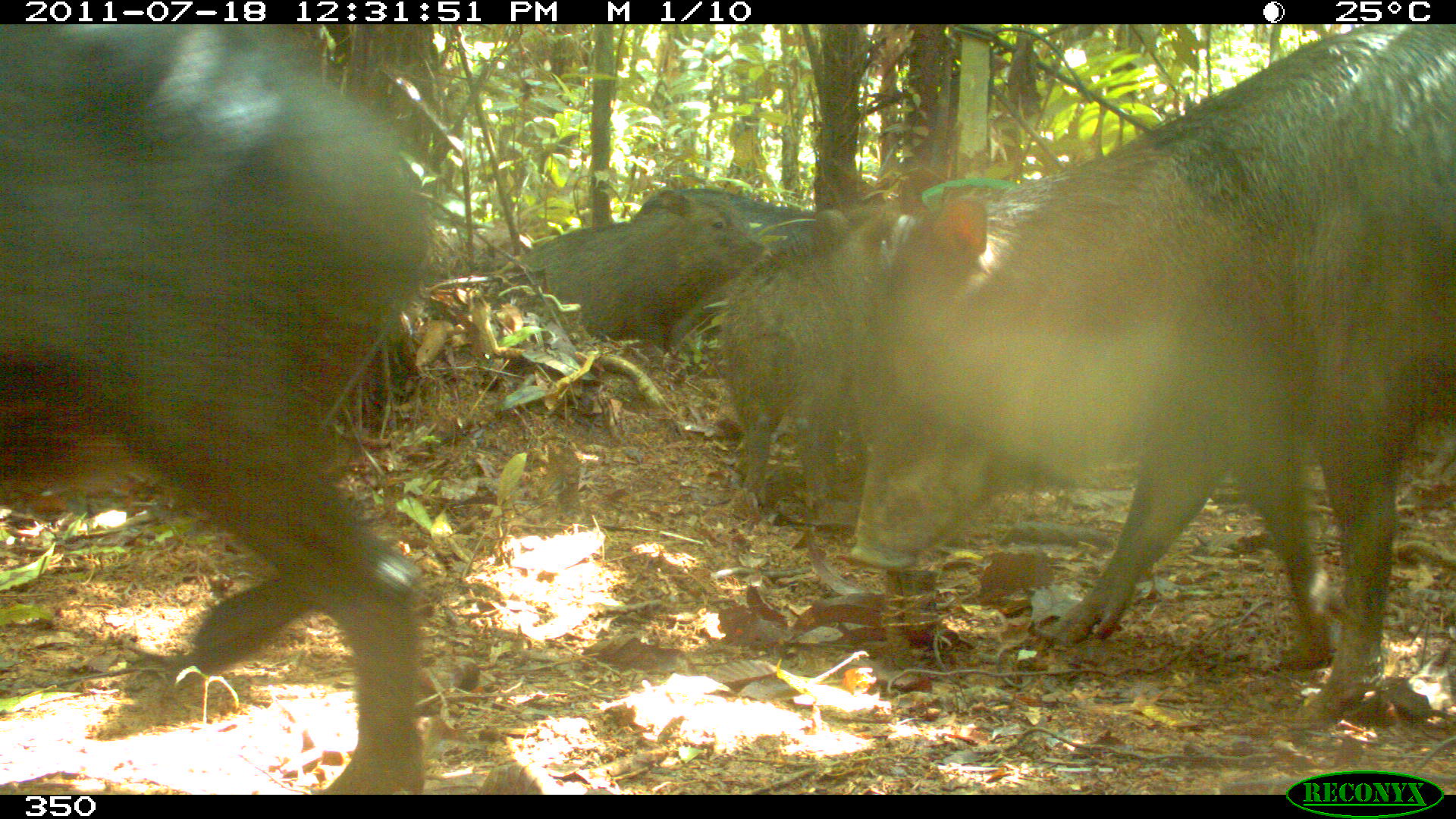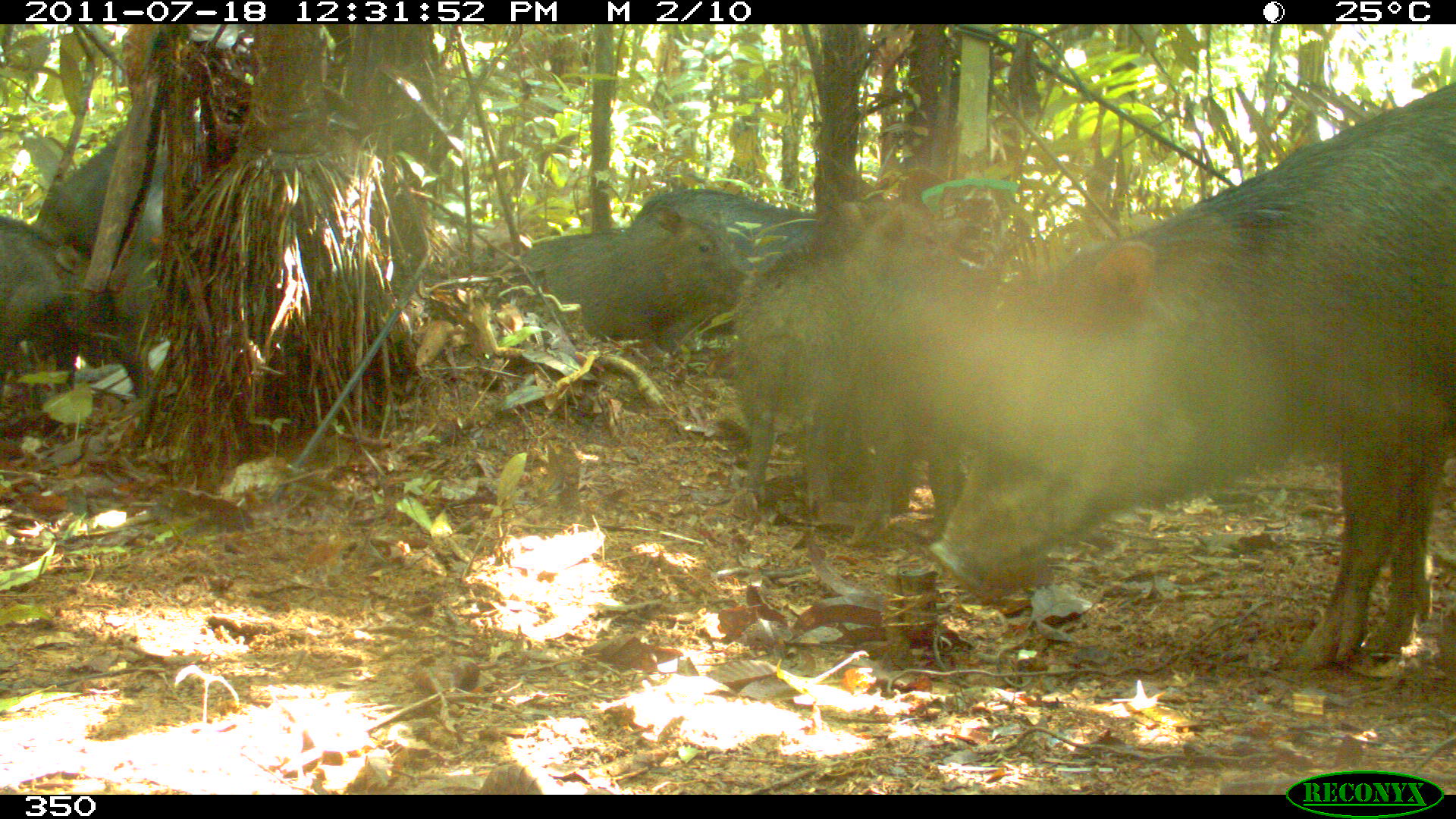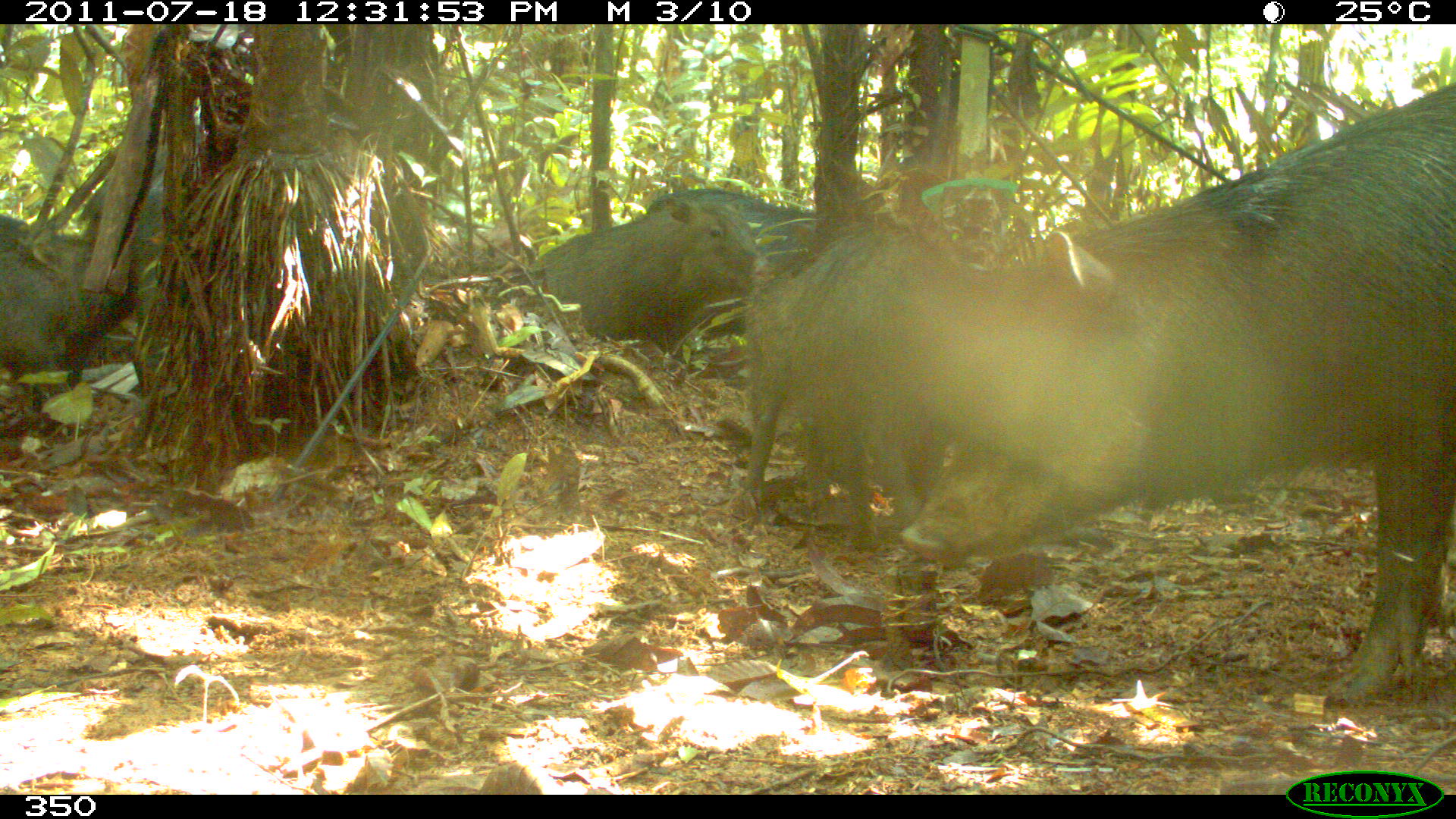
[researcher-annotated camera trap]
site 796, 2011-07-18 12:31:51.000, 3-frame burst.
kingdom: Animalia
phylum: Chordata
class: Mammalia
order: Artiodactyla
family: Tayassuidae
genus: Tayassu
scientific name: Tayassu pecari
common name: white-lipped peccary